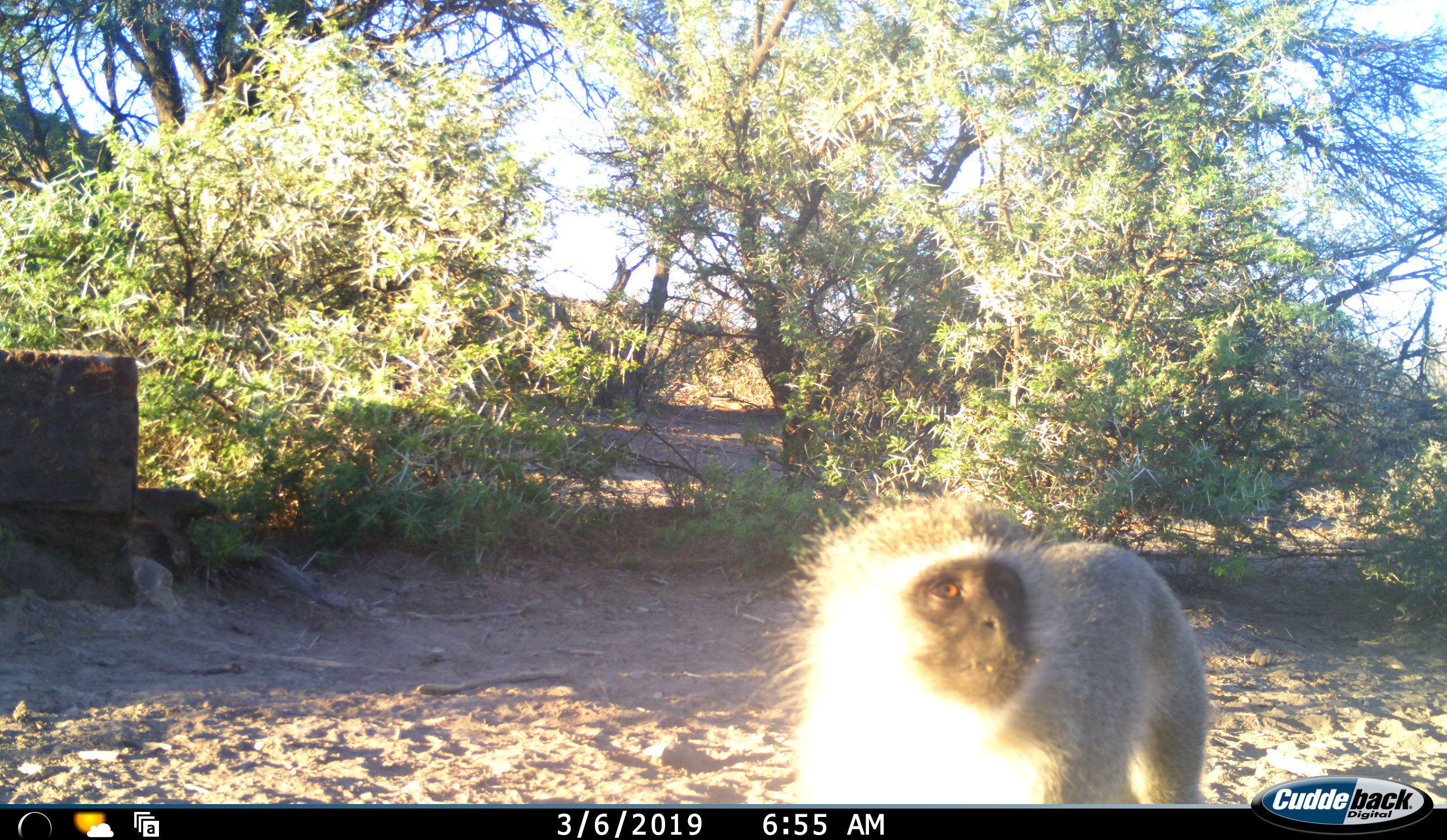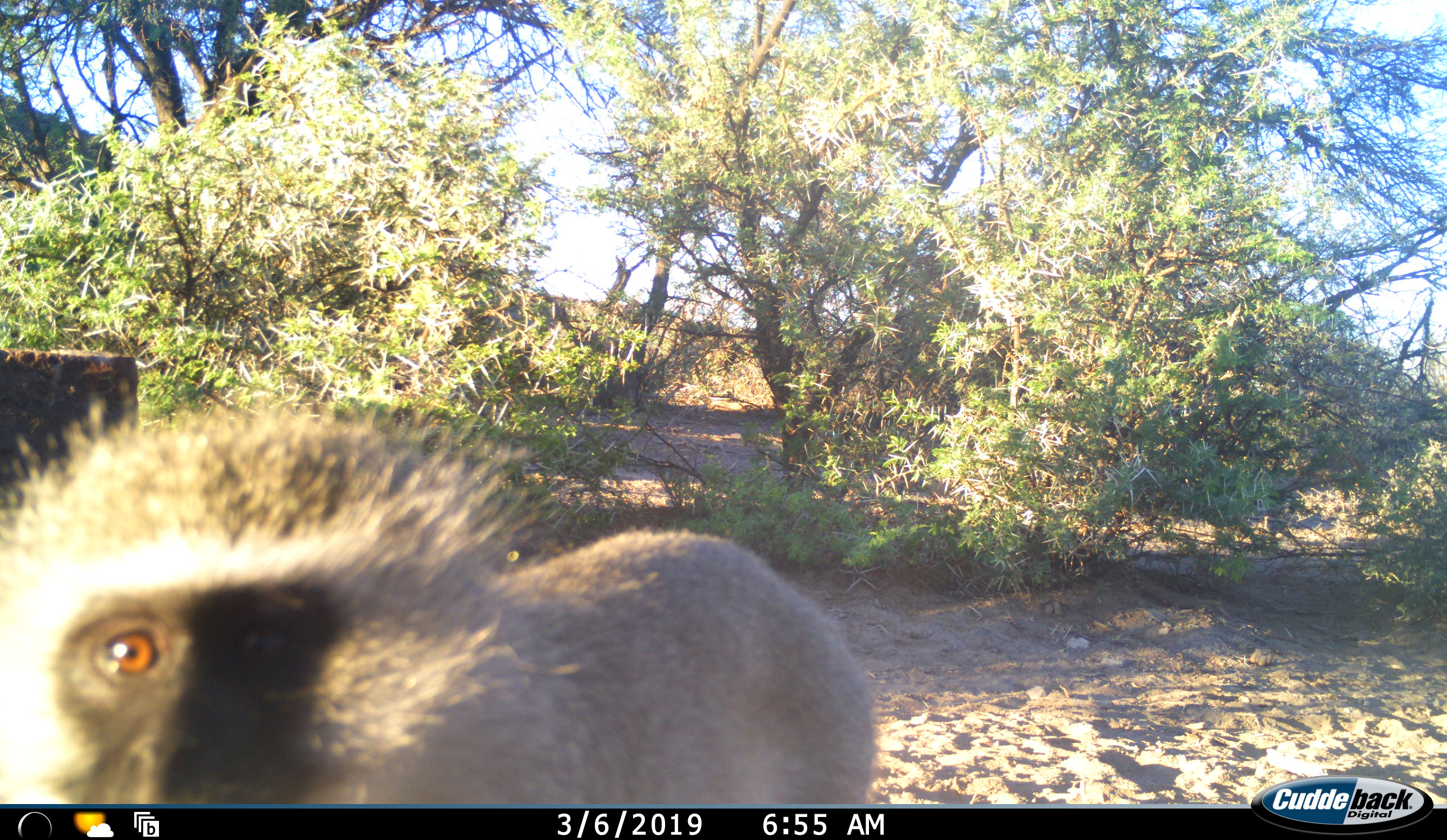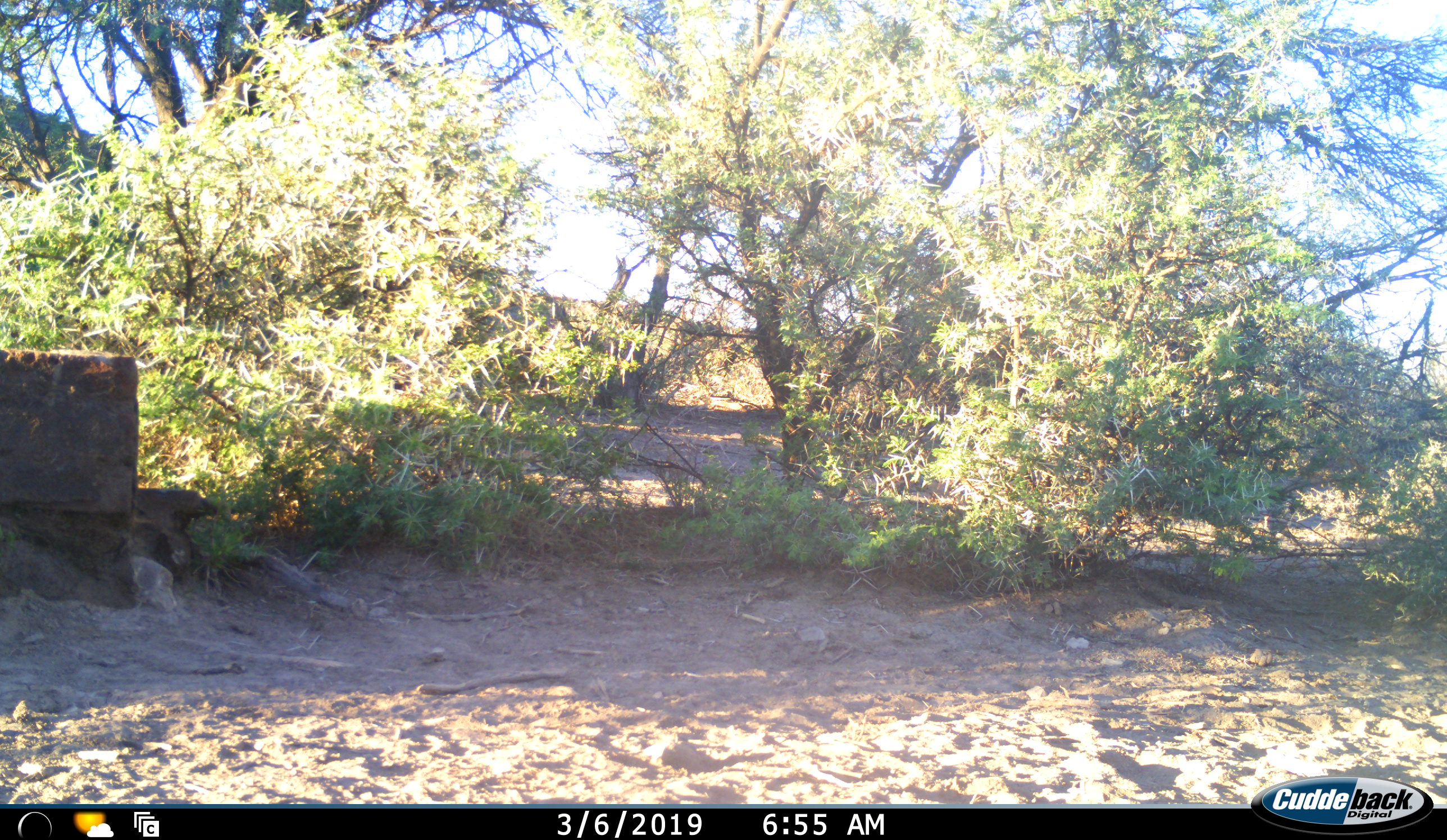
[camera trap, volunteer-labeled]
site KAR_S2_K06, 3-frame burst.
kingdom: Animalia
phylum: Chordata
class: Mammalia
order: Primates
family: Cercopithecidae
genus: Chlorocebus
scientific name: Chlorocebus pygerythrus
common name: vervet monkey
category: monkeyvervet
Monkeyvervet (vervet monkey) (Chlorocebus pygerythrus), count 1. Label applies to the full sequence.